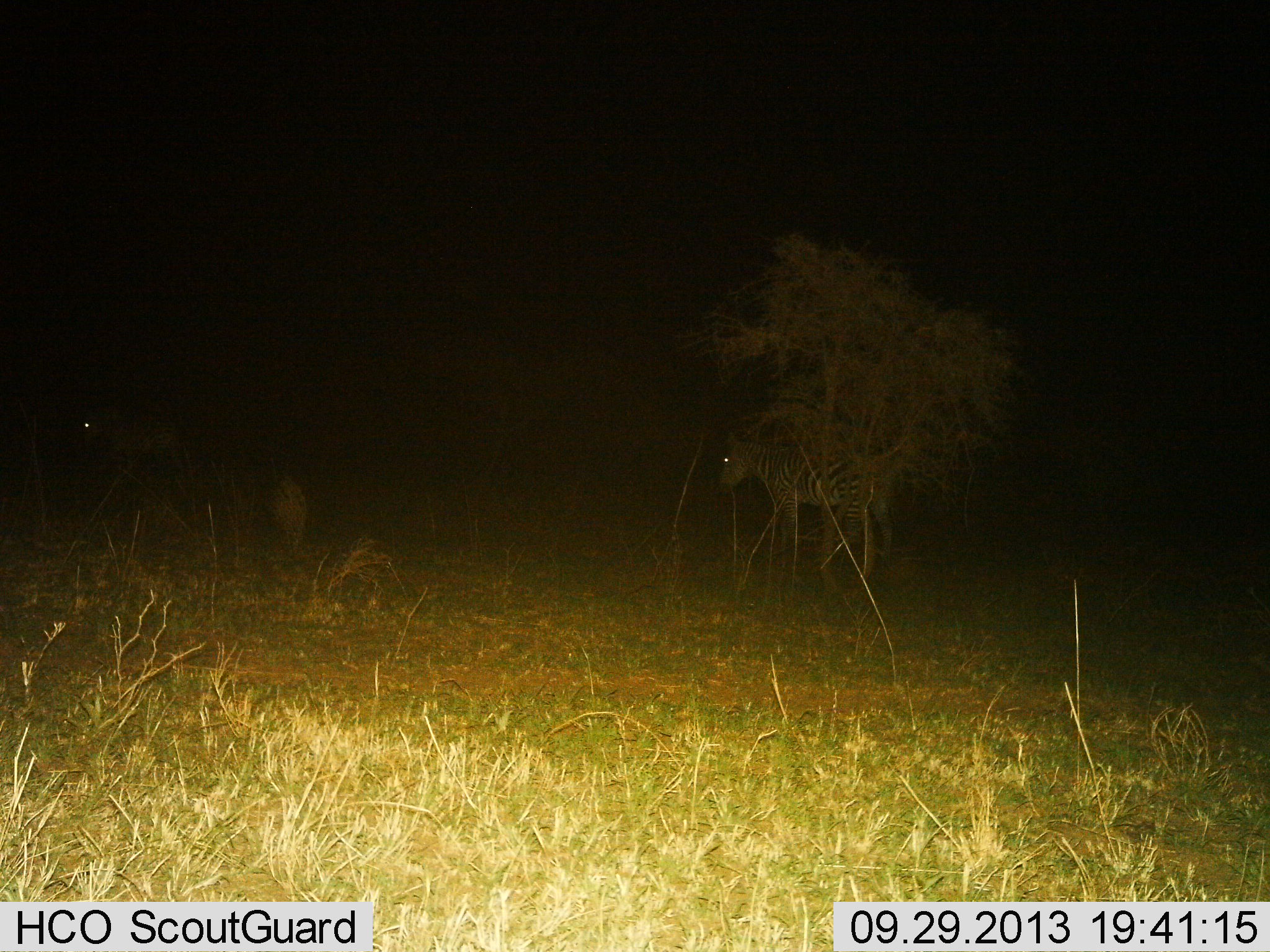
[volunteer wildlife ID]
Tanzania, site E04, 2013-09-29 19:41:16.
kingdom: Animalia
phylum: Chordata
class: Mammalia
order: Perissodactyla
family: Equidae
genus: Equus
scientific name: Equus quagga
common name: plains zebra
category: zebra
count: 2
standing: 50%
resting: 0%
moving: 70%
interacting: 0%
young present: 0%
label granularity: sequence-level